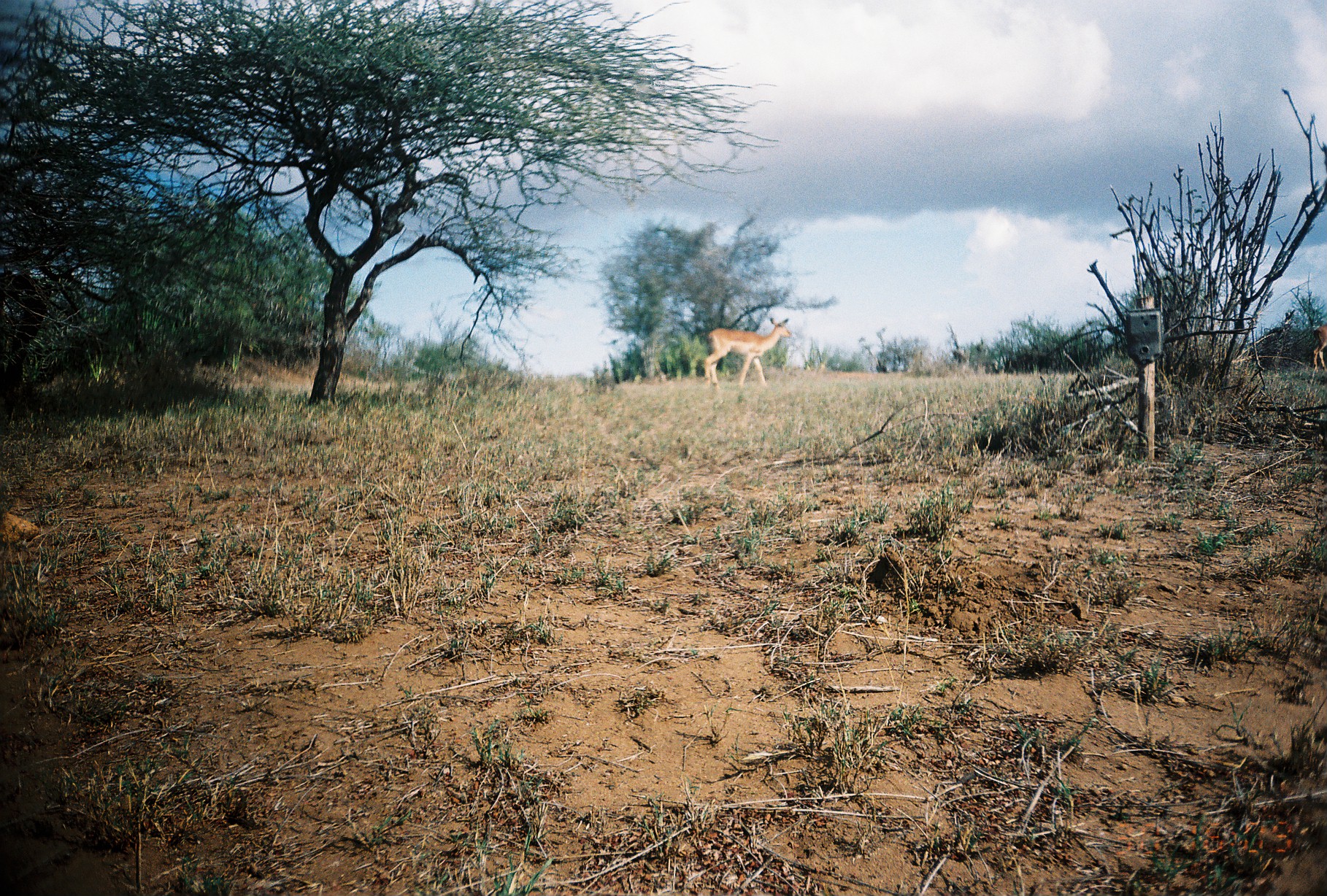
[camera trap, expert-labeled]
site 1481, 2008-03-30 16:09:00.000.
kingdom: Animalia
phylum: Chordata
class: Mammalia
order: Artiodactyla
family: Bovidae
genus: Aepyceros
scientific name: Aepyceros melampus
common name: impala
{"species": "Aepyceros melampus (impala)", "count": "2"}